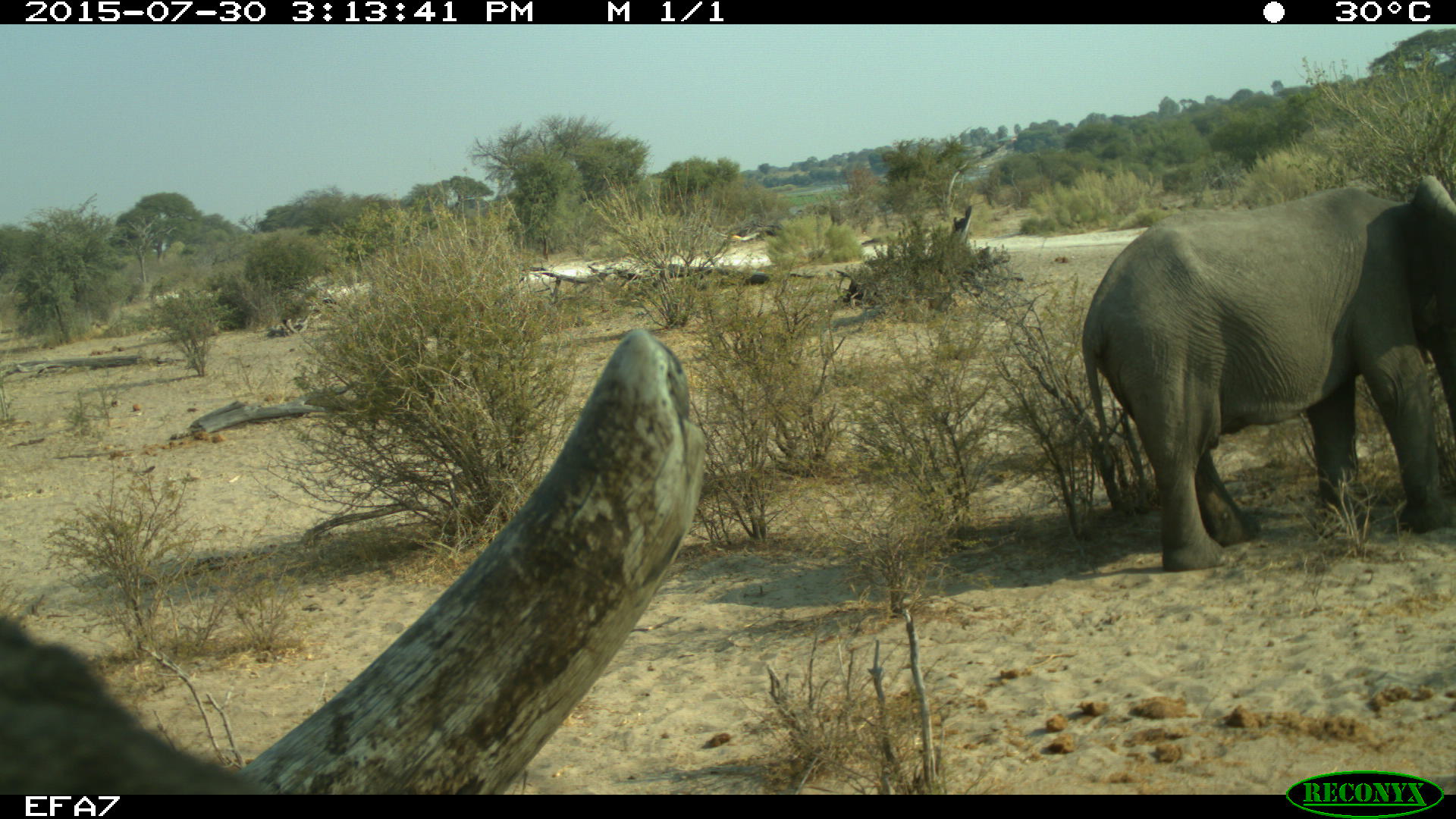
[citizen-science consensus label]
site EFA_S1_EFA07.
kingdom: Animalia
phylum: Chordata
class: Mammalia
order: Proboscidea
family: Elephantidae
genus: Loxodonta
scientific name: Loxodonta africana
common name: african bush elephant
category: elephant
Elephant (african bush elephant) (Loxodonta africana), count 2. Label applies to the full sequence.